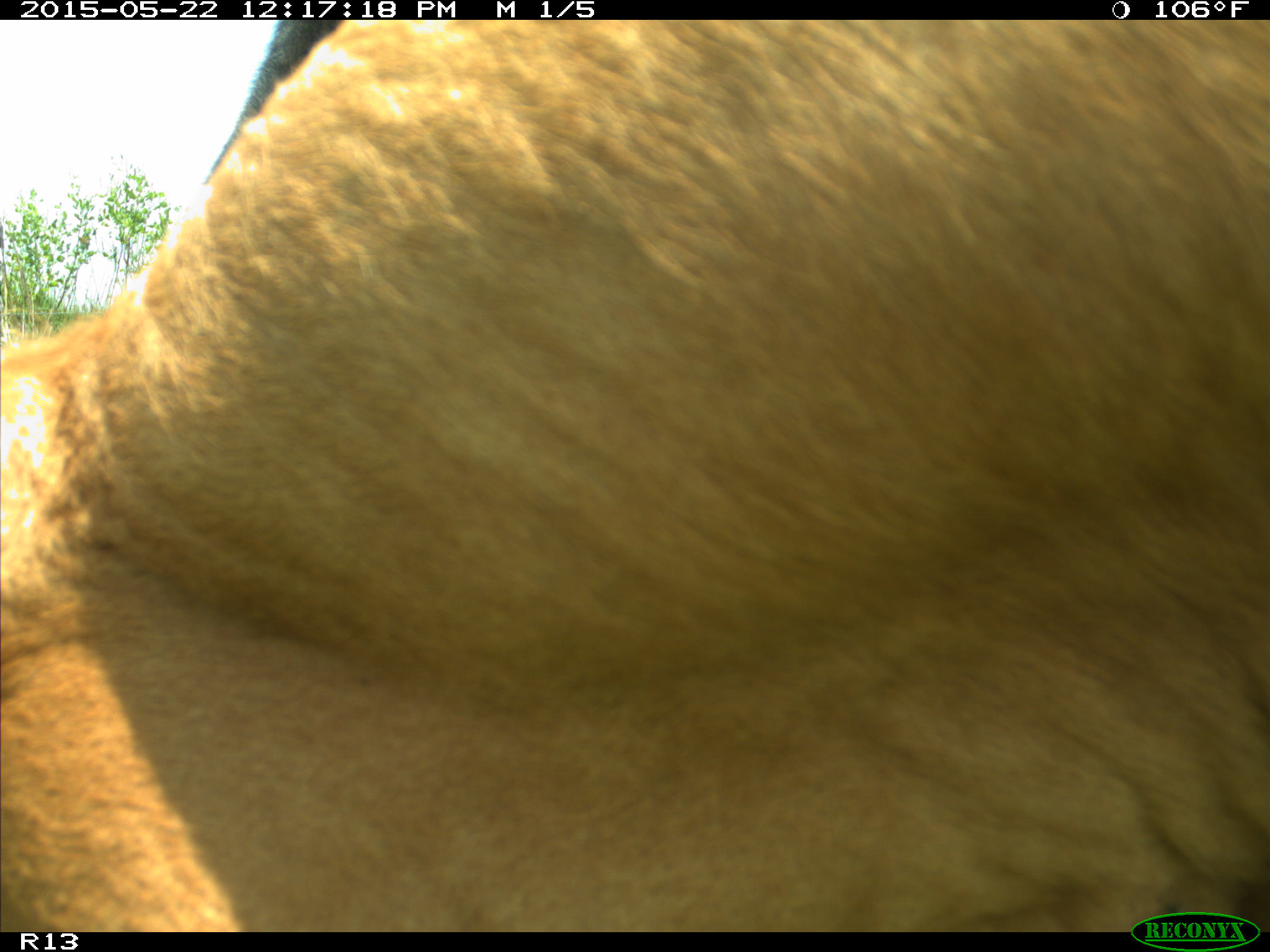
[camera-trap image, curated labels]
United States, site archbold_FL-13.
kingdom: Animalia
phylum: Chordata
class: Mammalia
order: Artiodactyla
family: Bovidae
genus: Bos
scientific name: Bos taurus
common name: domestic cow